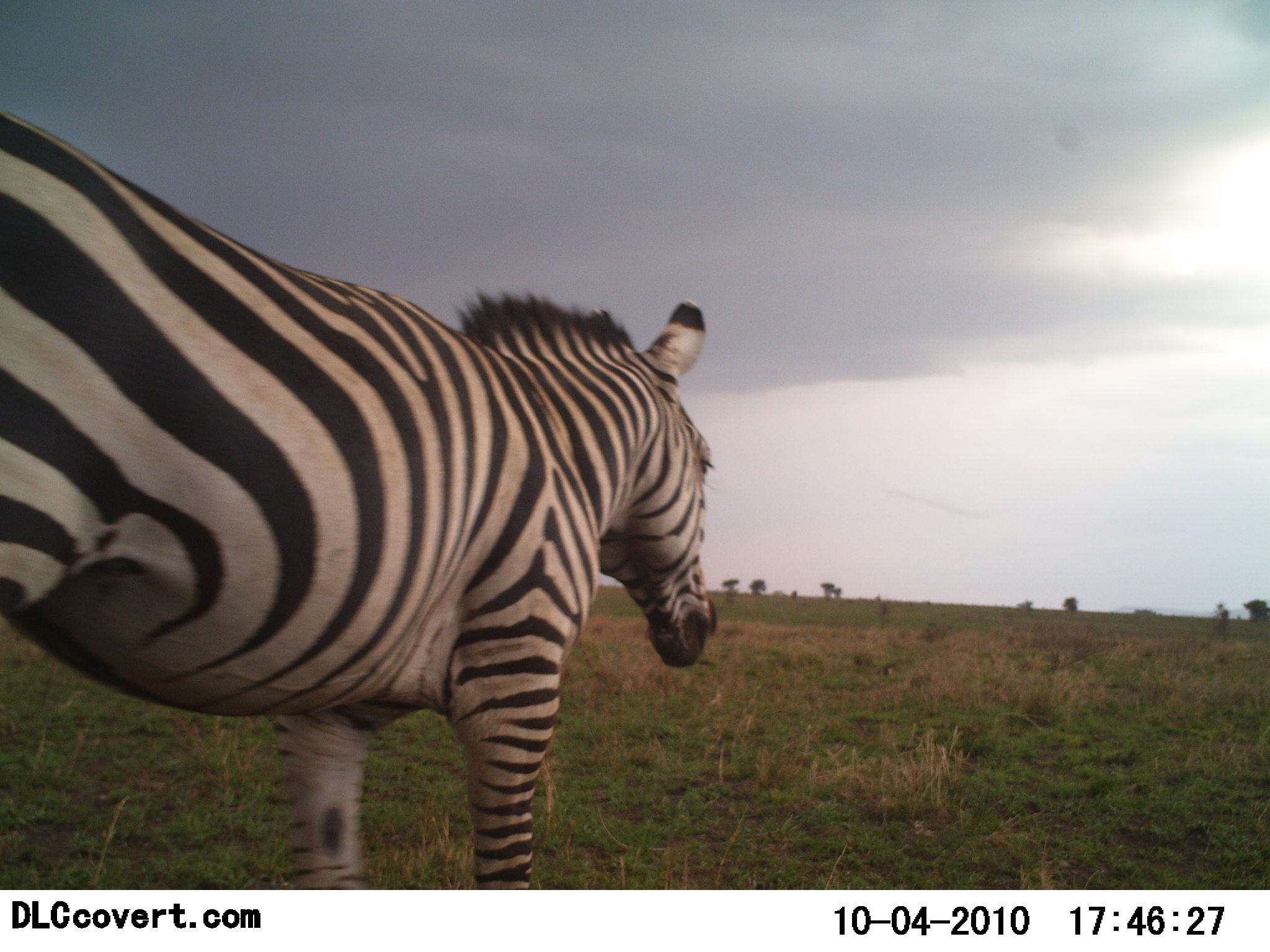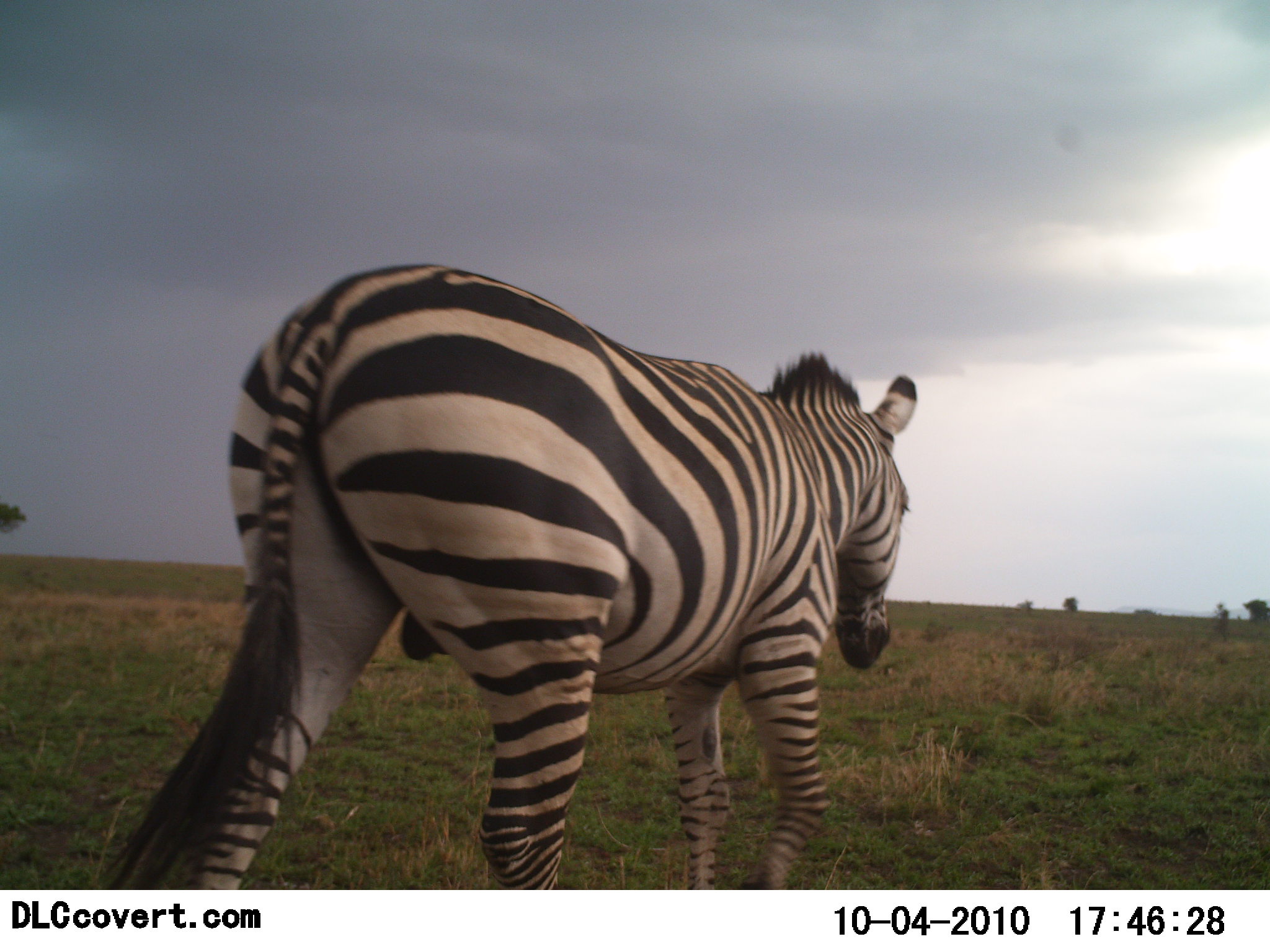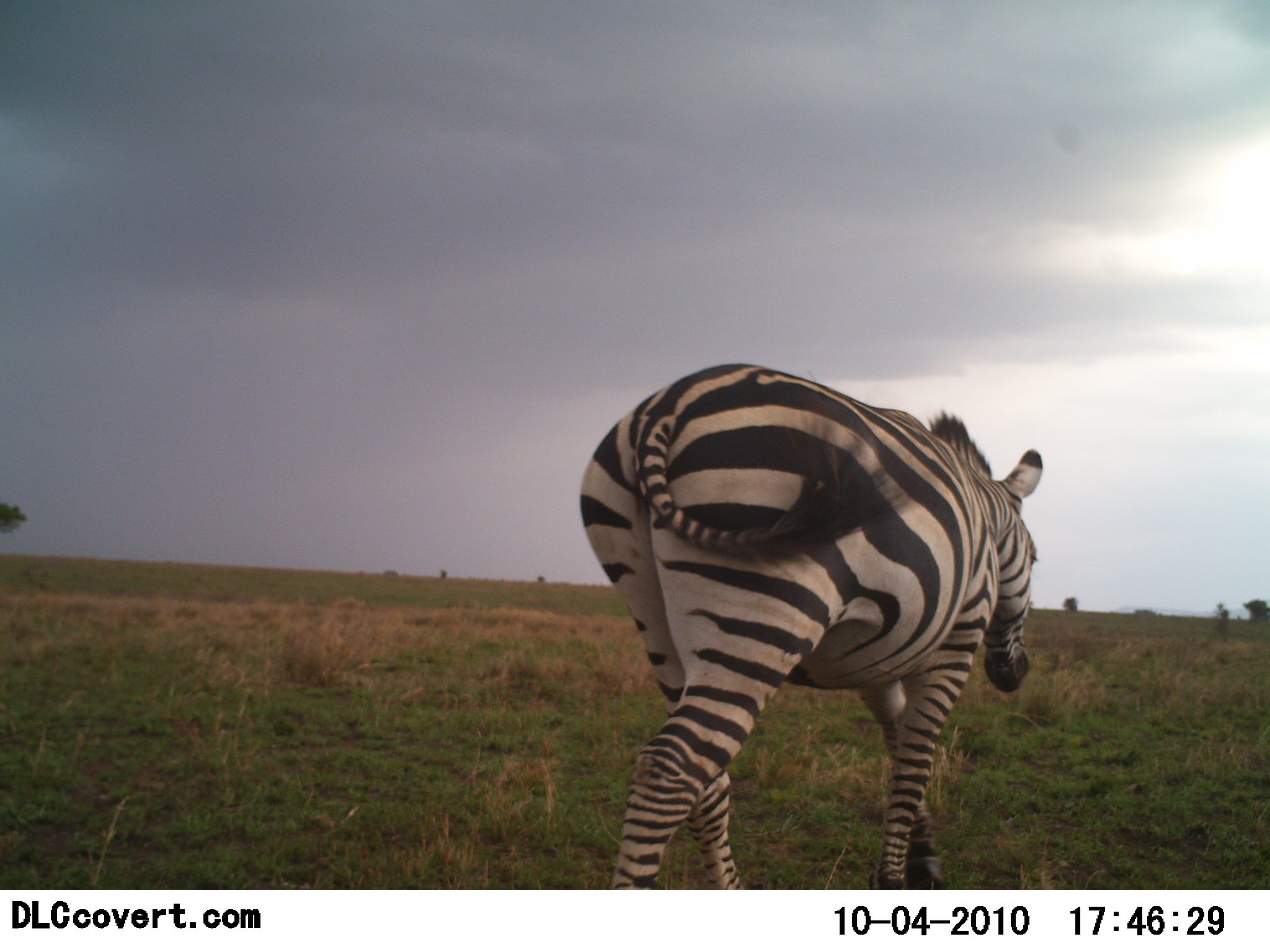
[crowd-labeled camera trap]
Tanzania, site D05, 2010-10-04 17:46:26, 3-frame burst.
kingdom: Animalia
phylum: Chordata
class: Mammalia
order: Perissodactyla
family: Equidae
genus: Equus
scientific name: Equus quagga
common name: plains zebra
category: zebra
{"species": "zebra (plains zebra) (Equus quagga)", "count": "1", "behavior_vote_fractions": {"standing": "0%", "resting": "0%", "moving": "100%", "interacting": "0%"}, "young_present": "0%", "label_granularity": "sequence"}